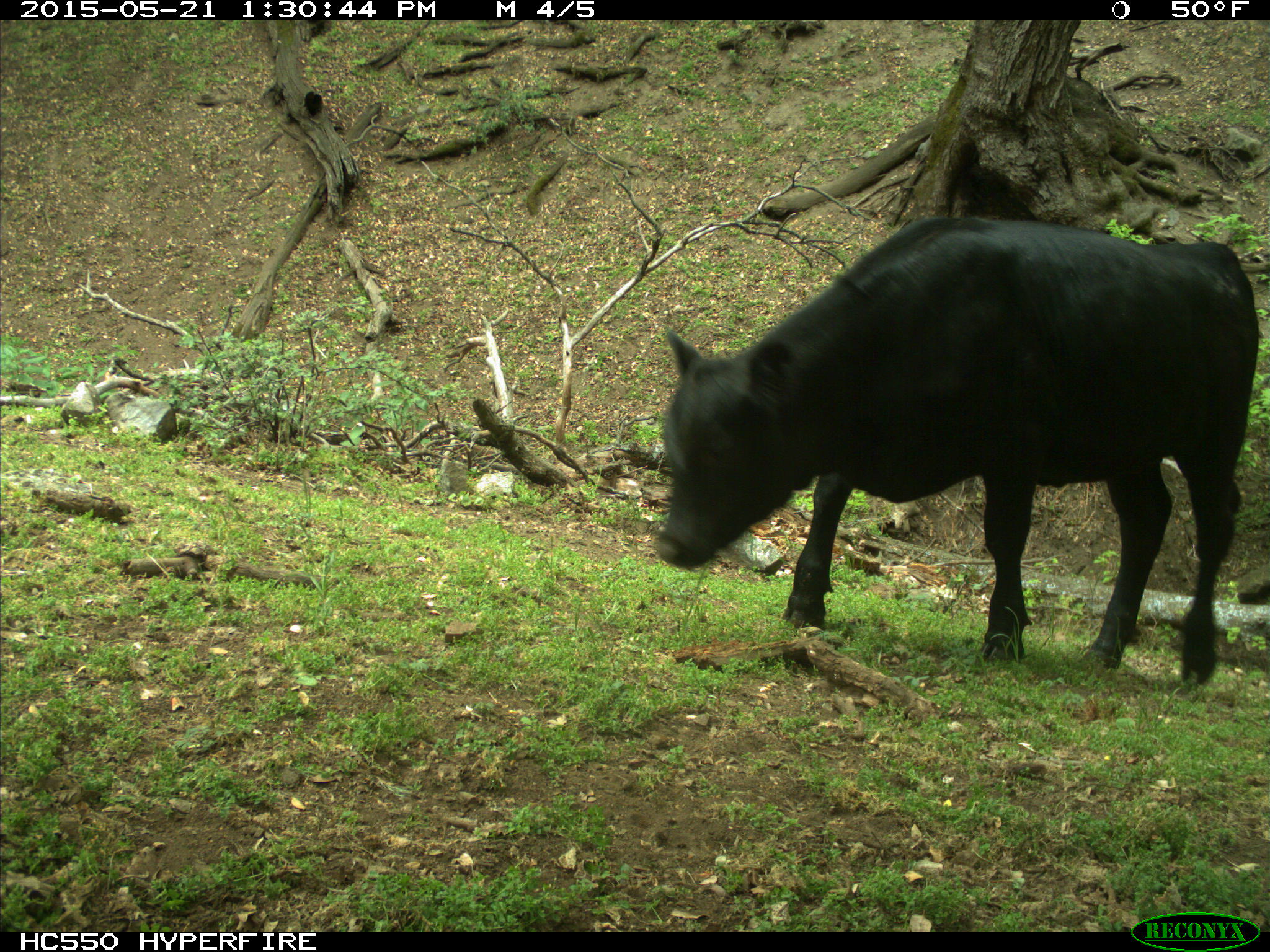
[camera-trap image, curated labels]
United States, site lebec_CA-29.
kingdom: Animalia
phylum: Chordata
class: Mammalia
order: Artiodactyla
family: Bovidae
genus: Bos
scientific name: Bos taurus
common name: domestic cow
Bos taurus (domestic cow).